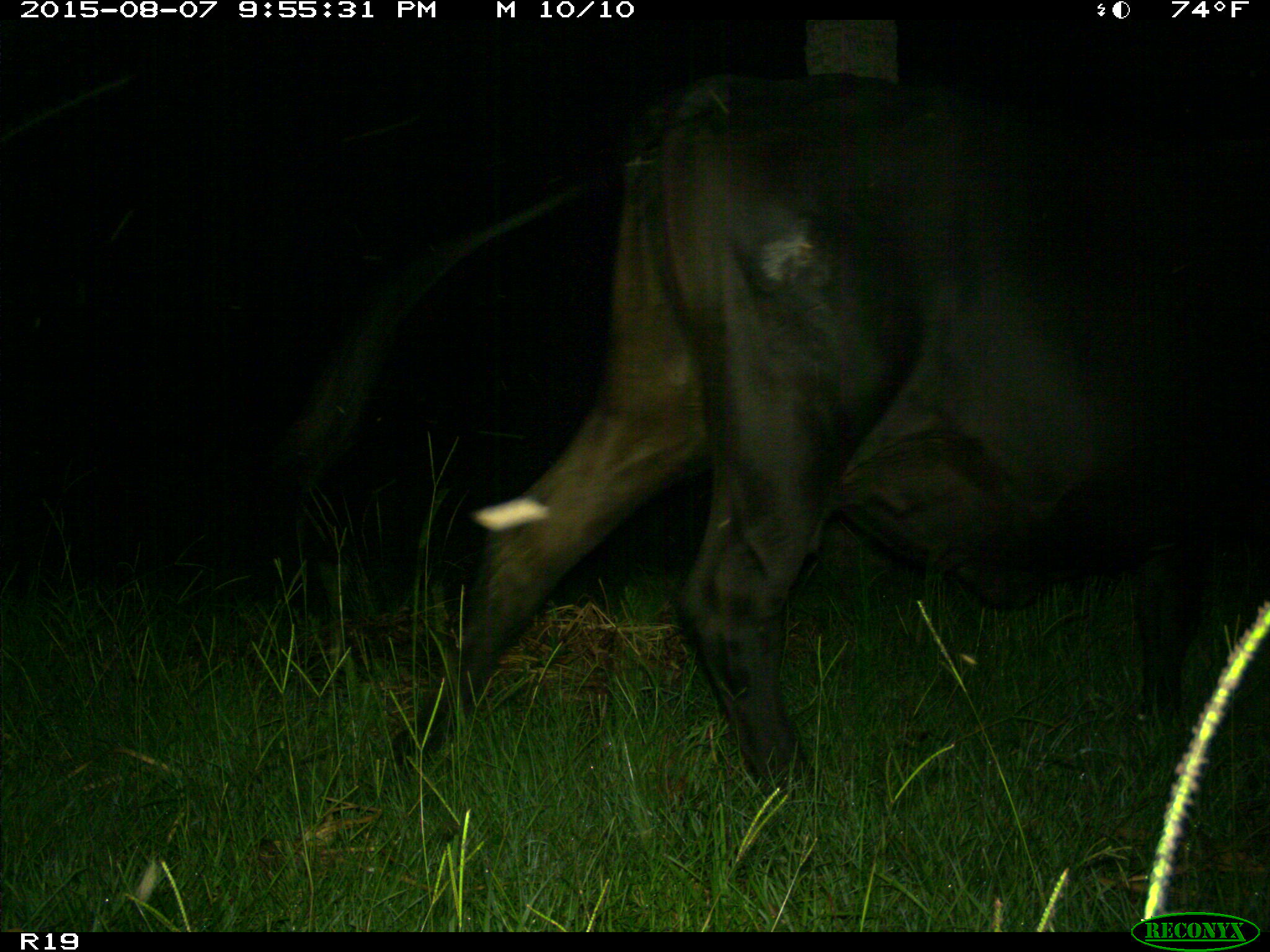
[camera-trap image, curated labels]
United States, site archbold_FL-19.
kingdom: Animalia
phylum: Chordata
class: Mammalia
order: Artiodactyla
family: Bovidae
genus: Bos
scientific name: Bos taurus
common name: domestic cow